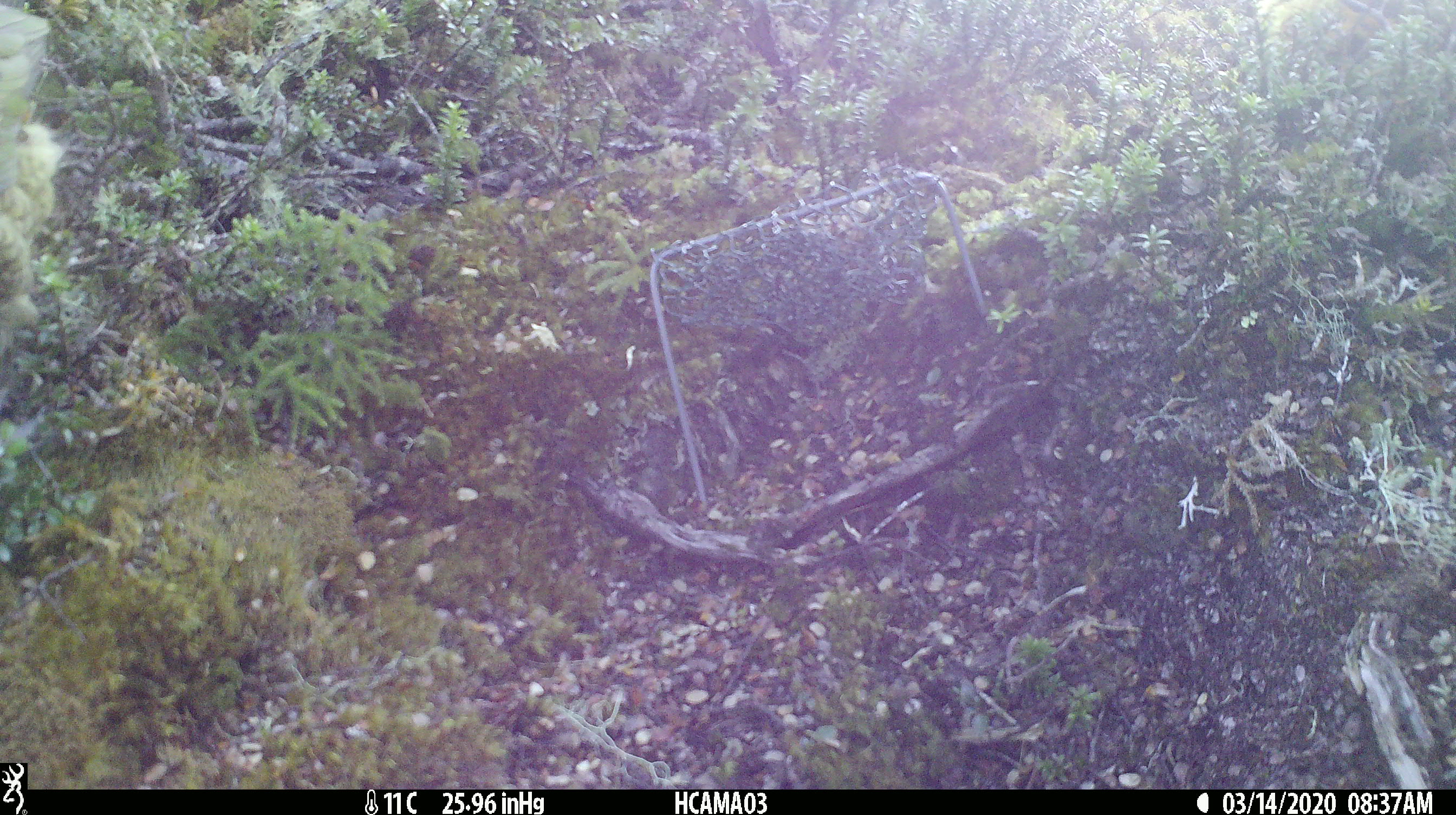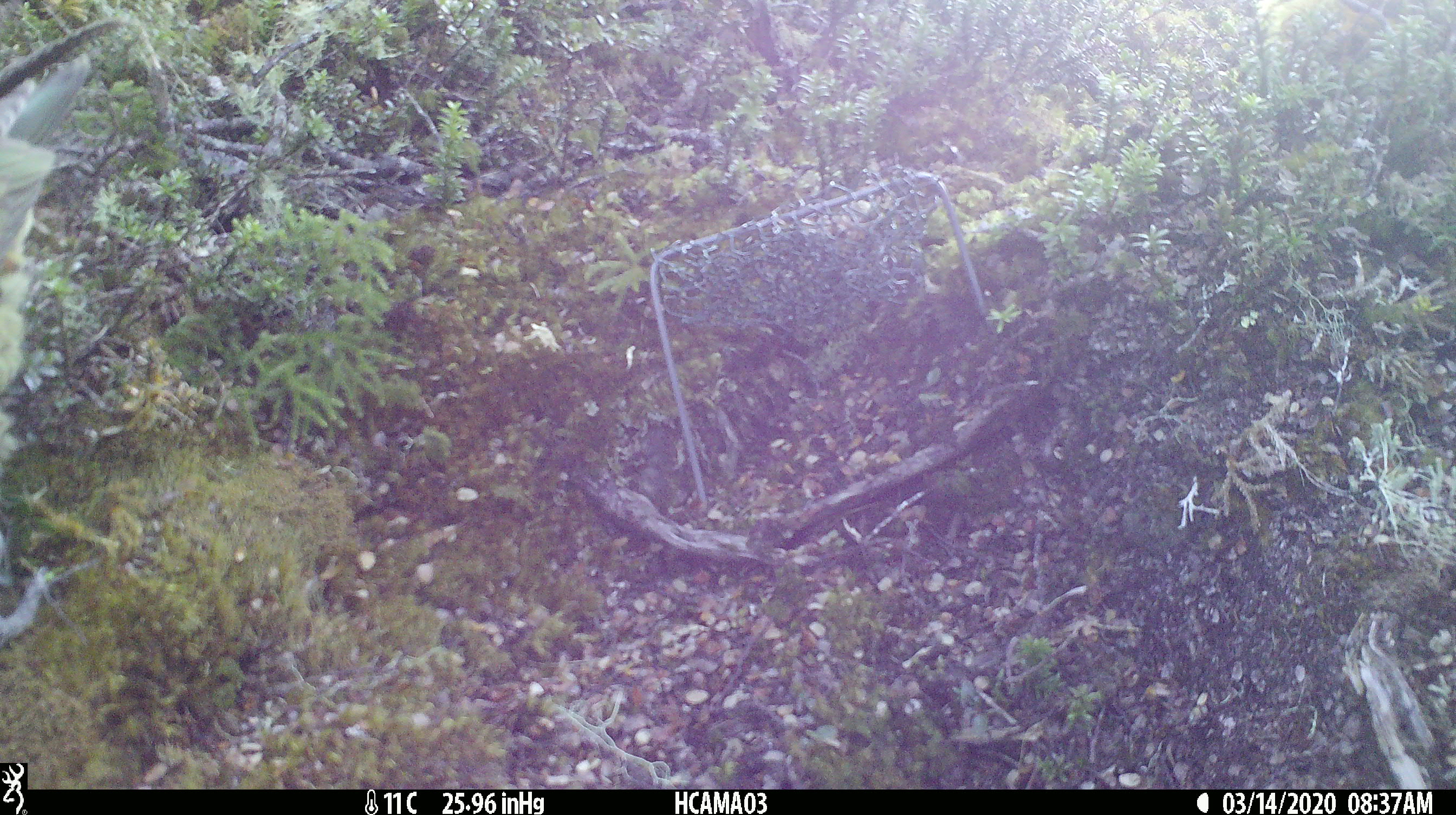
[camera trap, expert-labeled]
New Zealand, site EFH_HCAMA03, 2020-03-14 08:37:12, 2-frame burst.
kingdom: Animalia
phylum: Chordata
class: Aves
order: Psittaciformes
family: Strigopidae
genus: Nestor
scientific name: Nestor notabilis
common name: kea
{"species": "kea (Nestor notabilis)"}